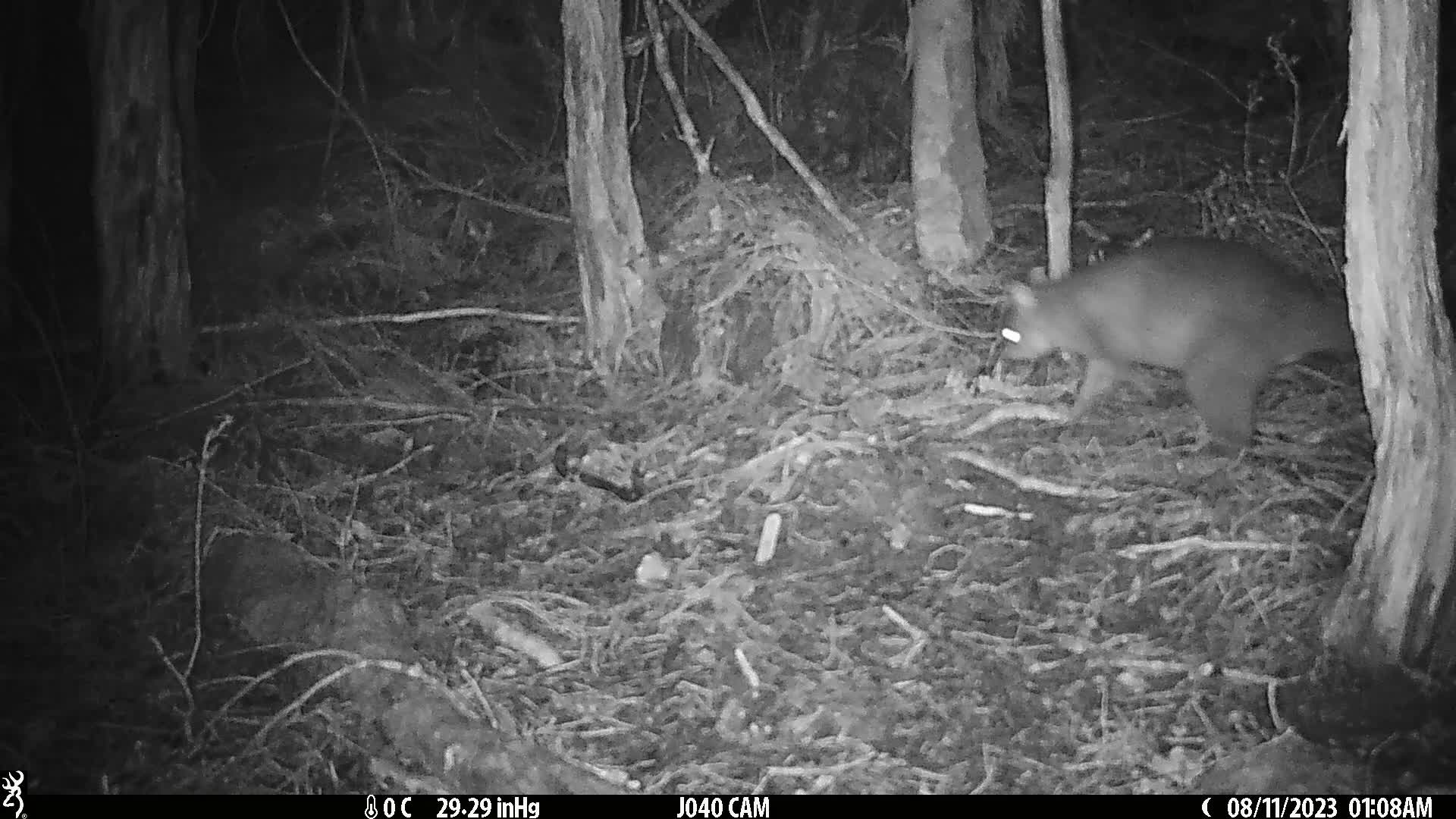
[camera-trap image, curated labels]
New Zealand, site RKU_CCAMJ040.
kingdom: Animalia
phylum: Chordata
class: Mammalia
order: Diprotodontia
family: Phalangeridae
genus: Trichosurus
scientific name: Trichosurus vulpecula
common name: common brushtail possum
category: possum